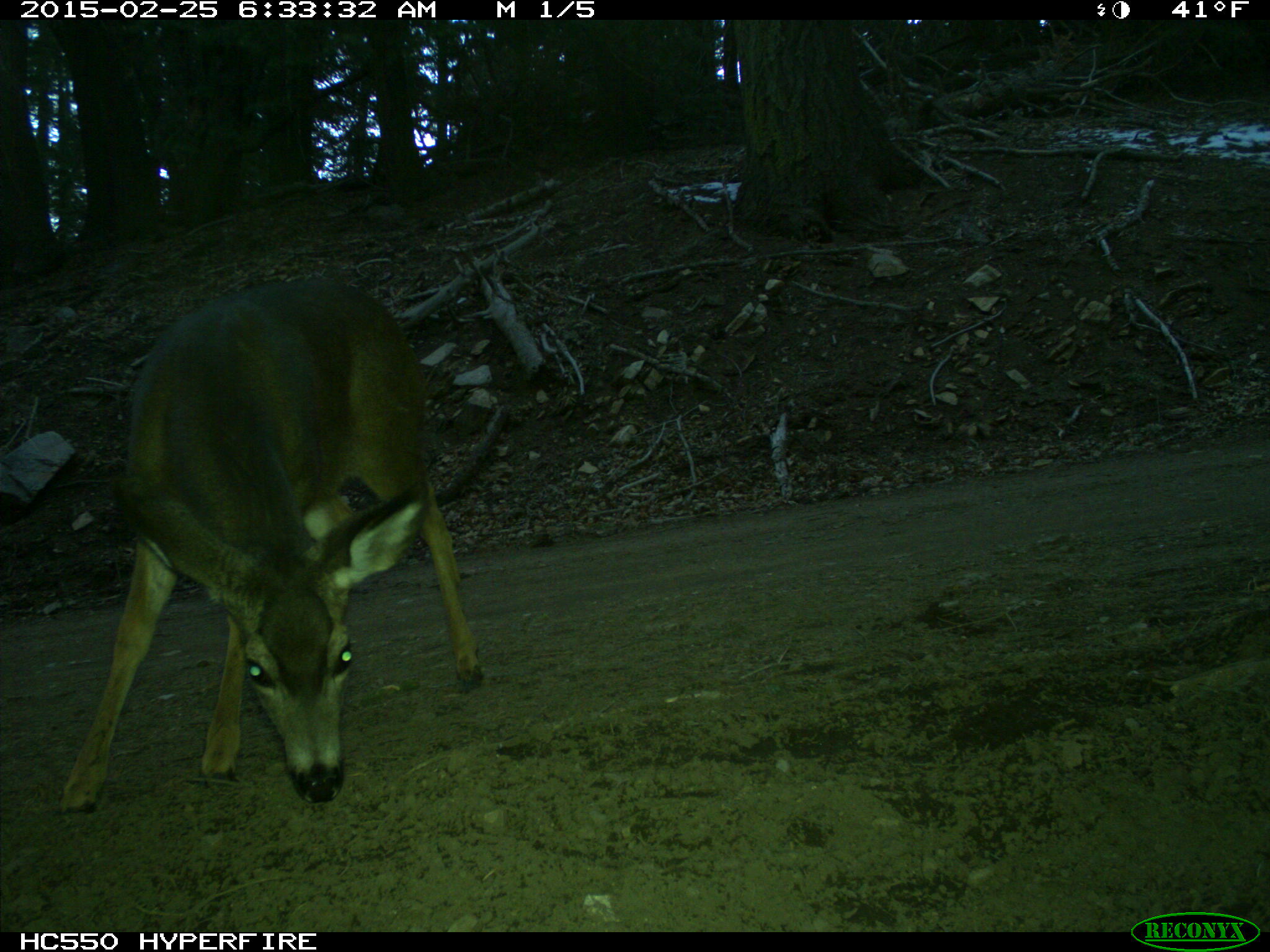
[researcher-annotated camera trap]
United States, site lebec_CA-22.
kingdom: Animalia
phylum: Chordata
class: Mammalia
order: Artiodactyla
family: Cervidae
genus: Odocoileus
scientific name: Odocoileus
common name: deer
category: unidentified deer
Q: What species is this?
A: Unidentified deer (deer) (Odocoileus).